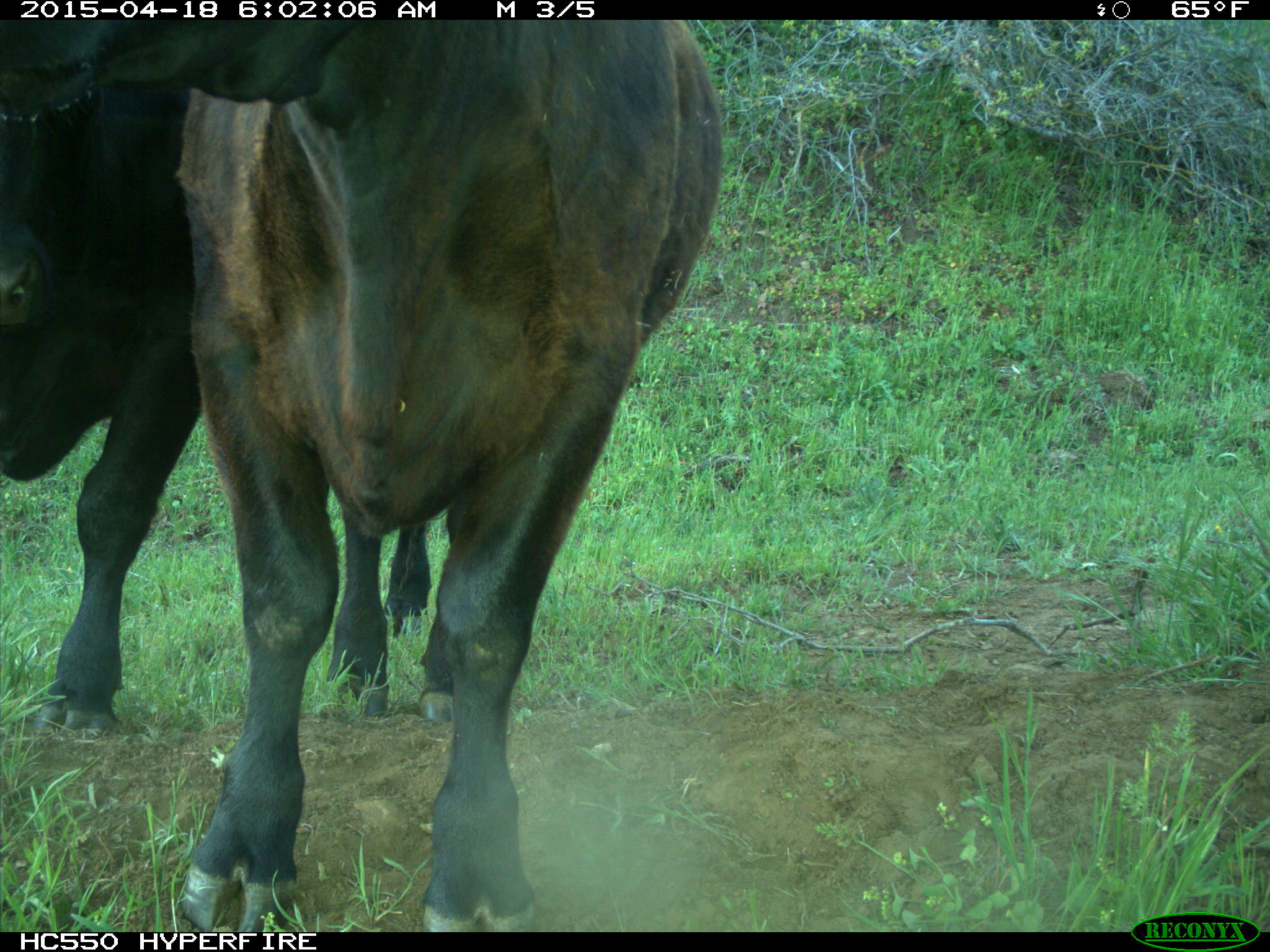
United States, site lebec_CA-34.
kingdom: Animalia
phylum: Chordata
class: Mammalia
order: Artiodactyla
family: Bovidae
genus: Bos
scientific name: Bos taurus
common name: domestic cow